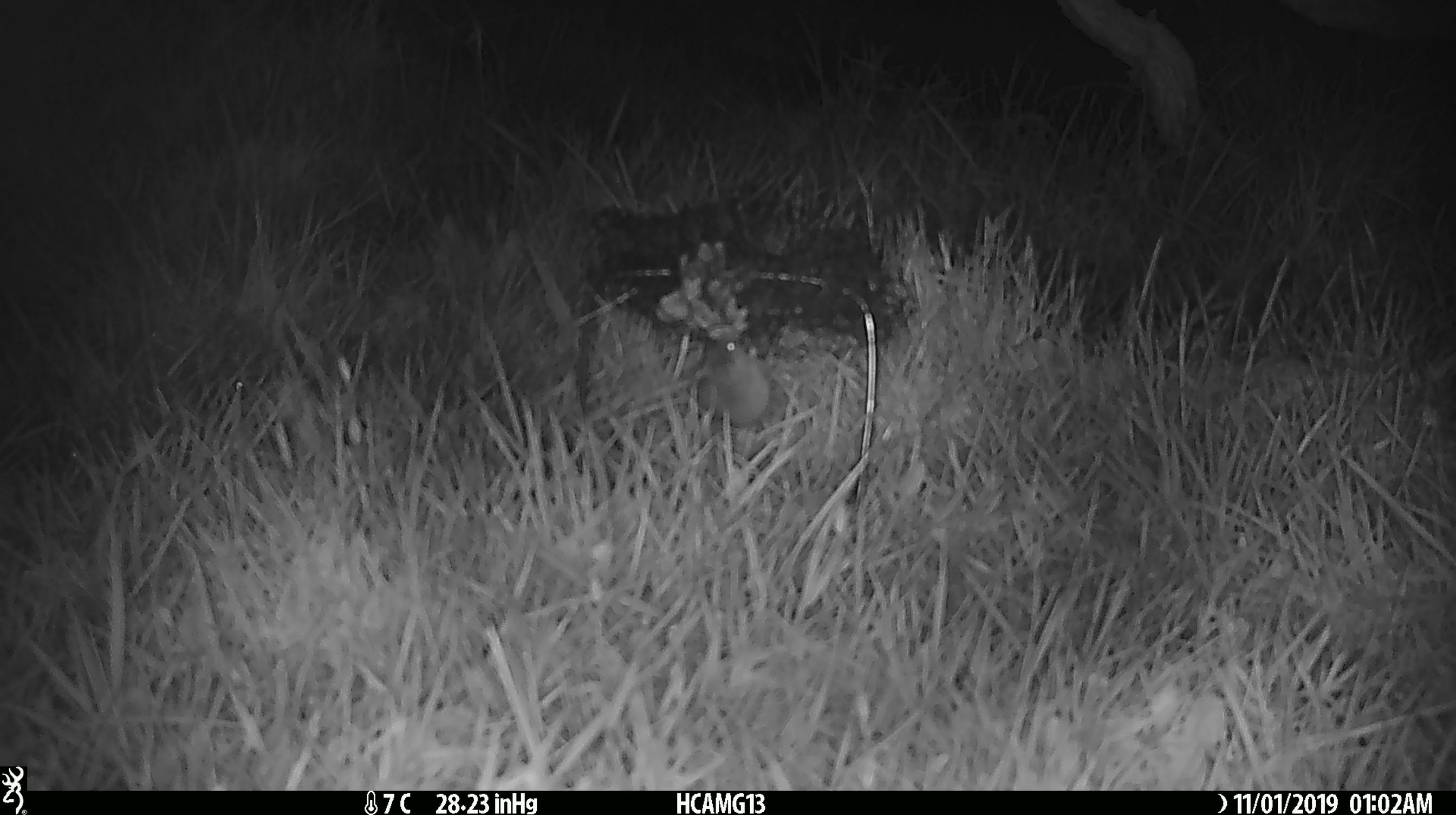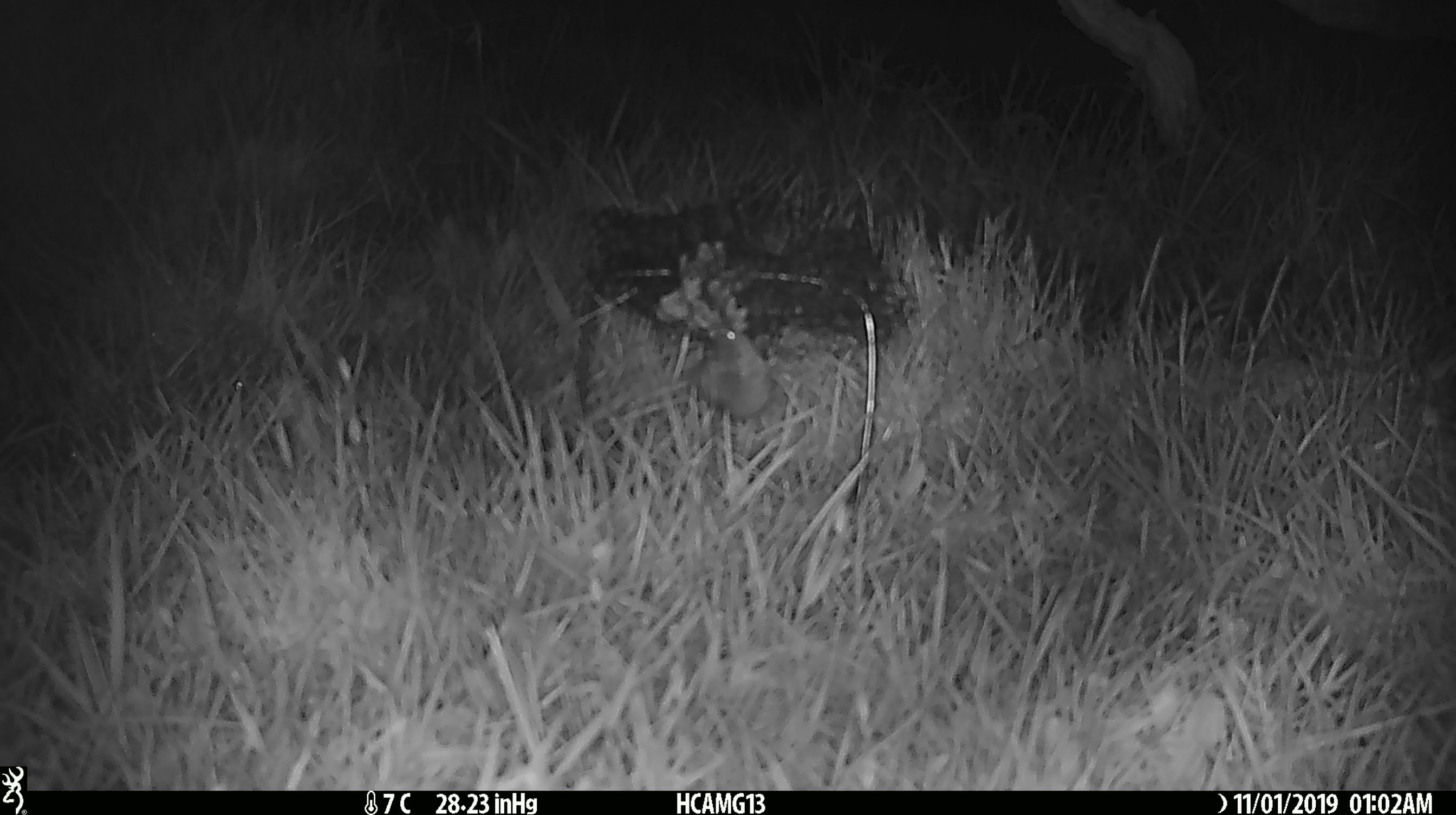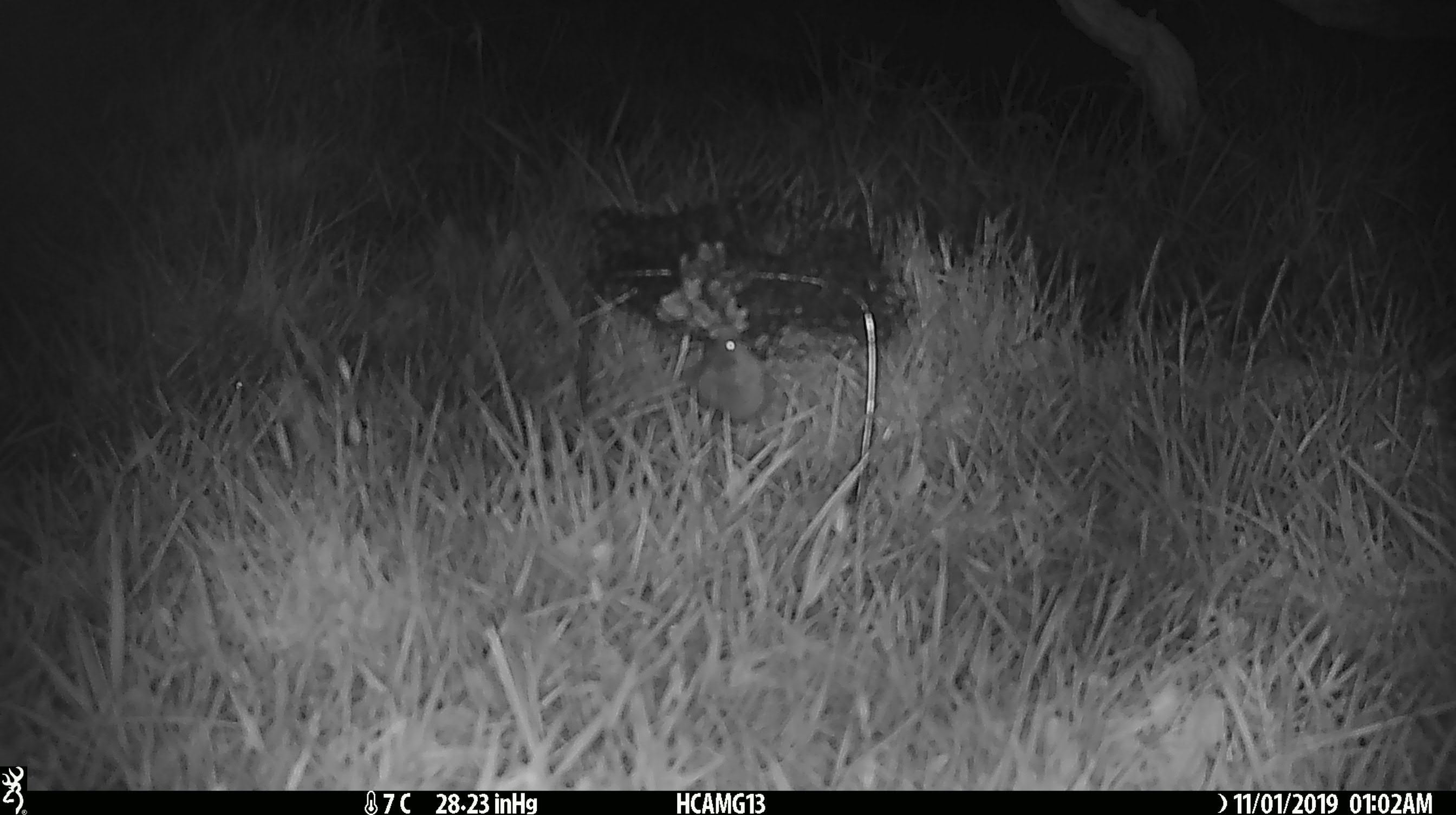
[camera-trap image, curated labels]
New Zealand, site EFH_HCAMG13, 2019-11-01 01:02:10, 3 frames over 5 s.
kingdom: Animalia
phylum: Chordata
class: Mammalia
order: Rodentia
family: Muridae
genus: Mus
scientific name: Mus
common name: mouse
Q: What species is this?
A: Mouse (Mus).